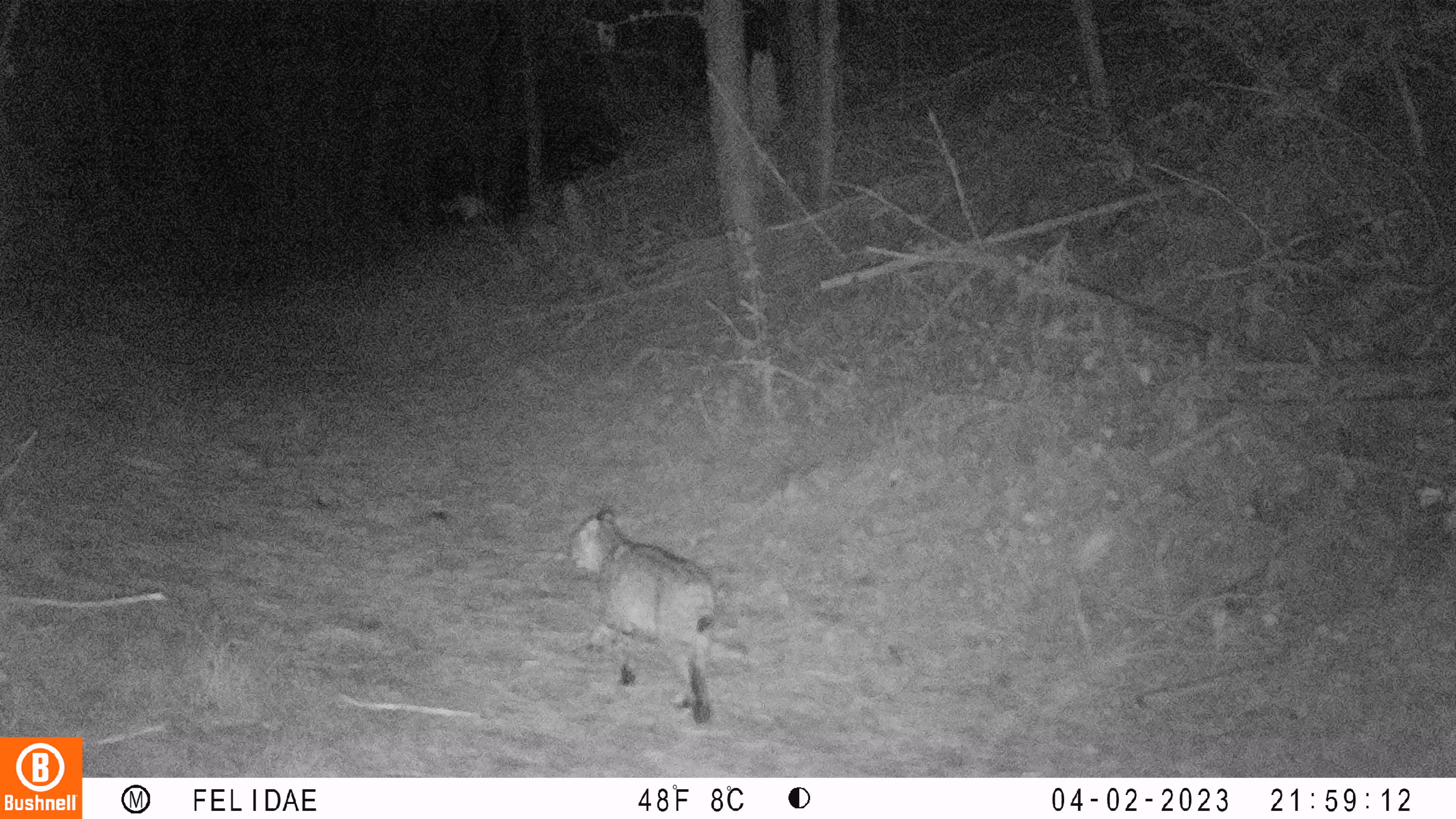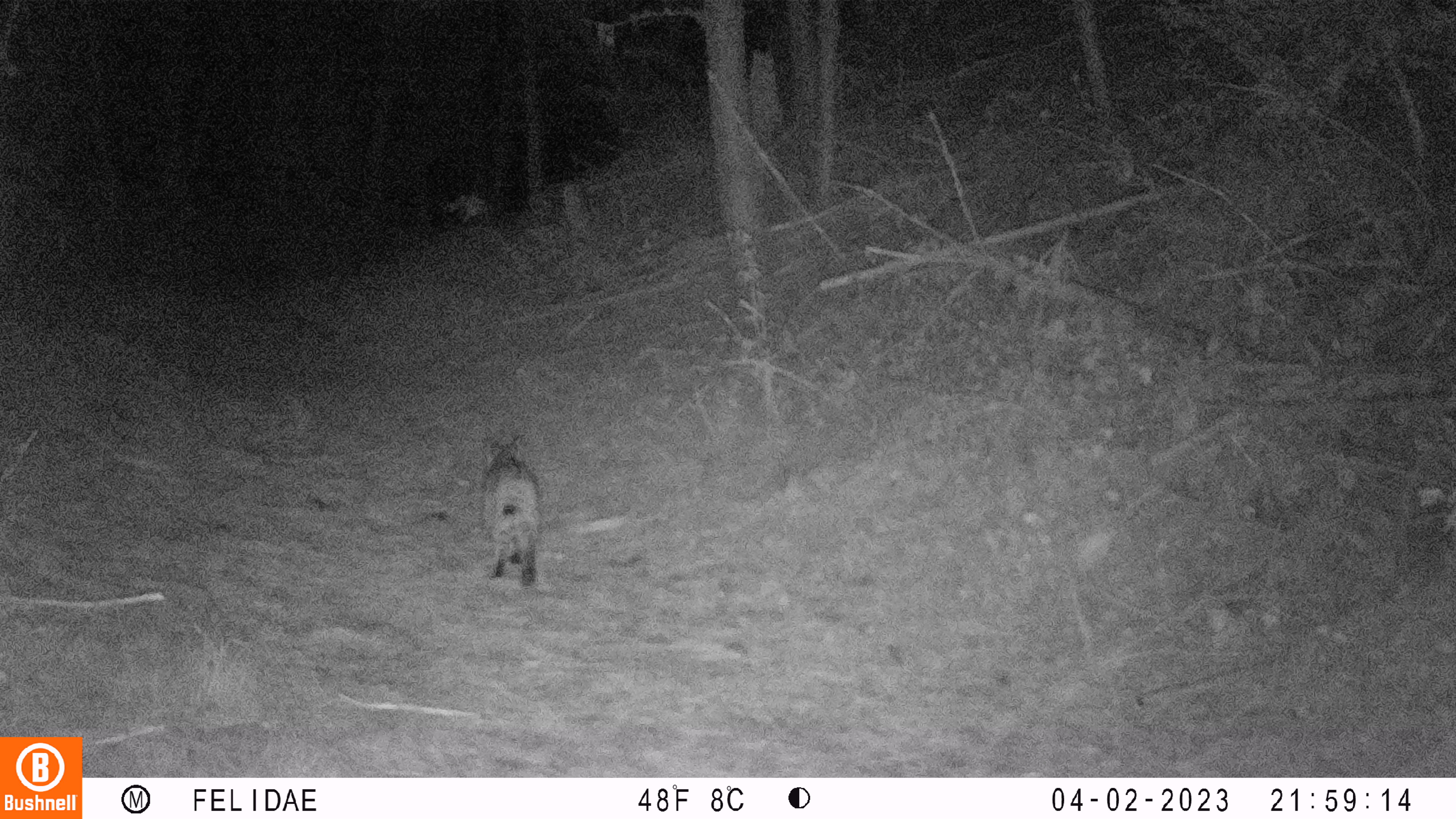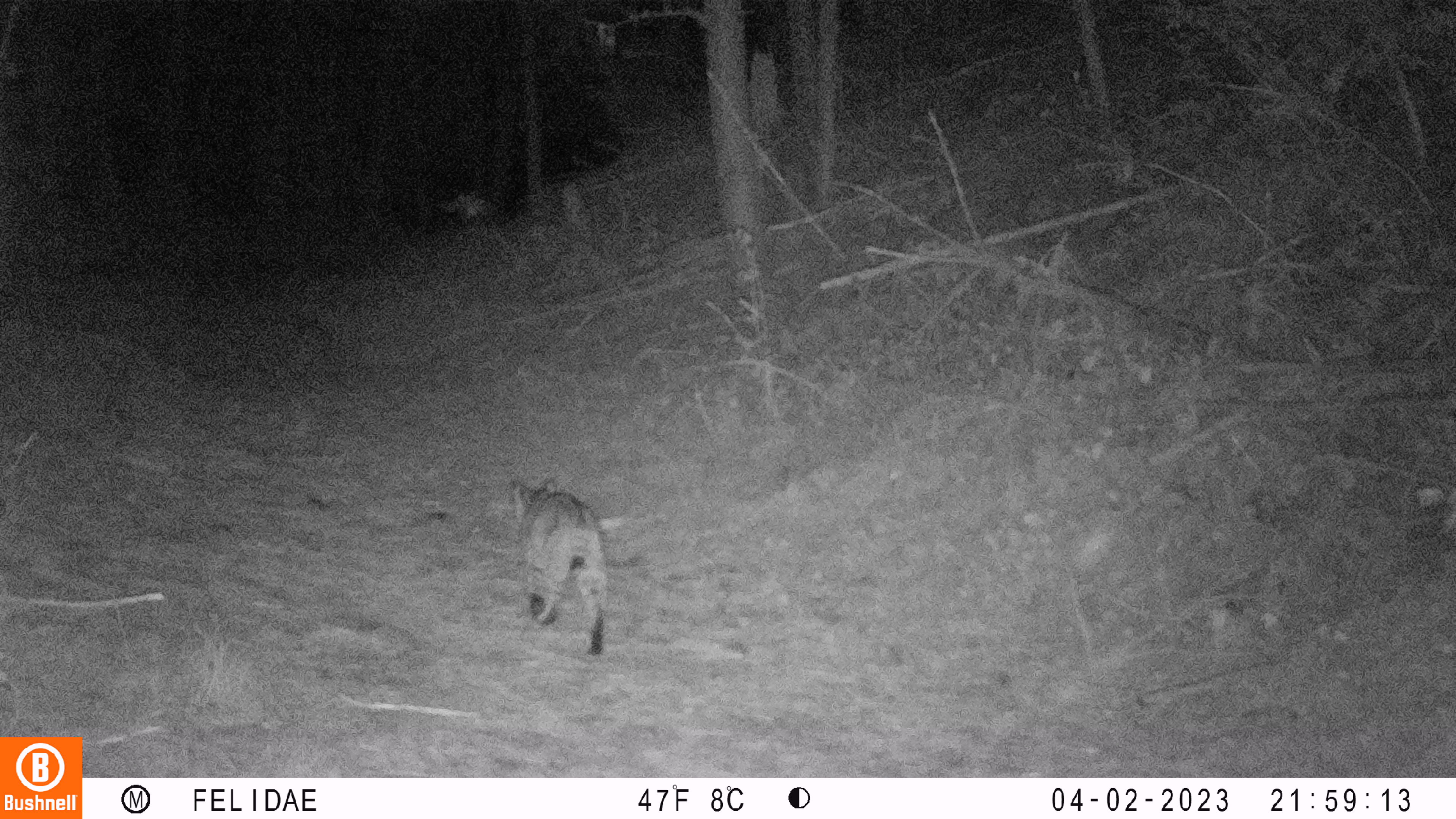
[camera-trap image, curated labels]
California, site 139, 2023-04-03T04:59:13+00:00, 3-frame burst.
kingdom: Animalia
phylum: Chordata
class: Mammalia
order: Carnivora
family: Felidae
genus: Lynx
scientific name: Lynx rufus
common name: bobcat